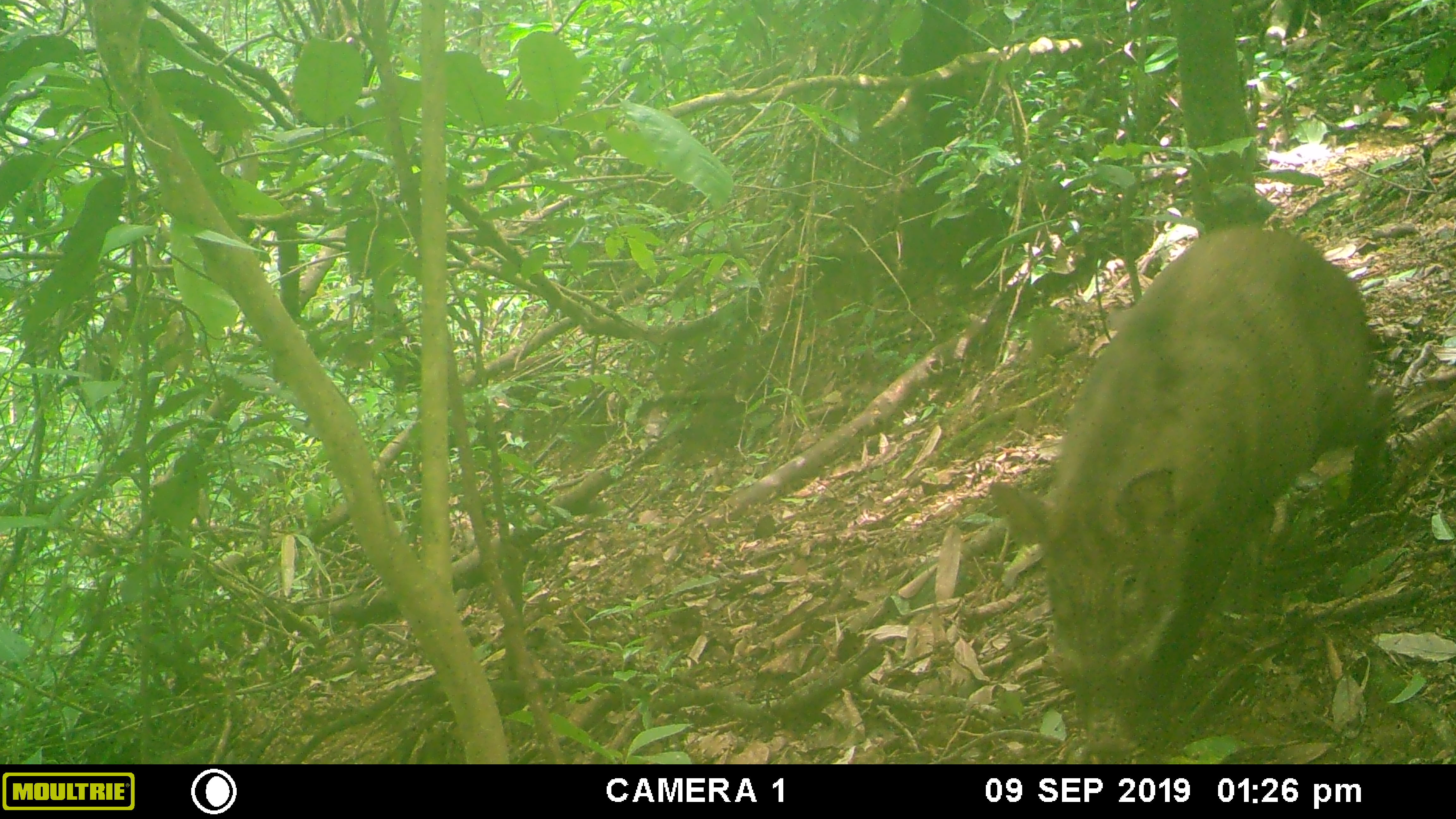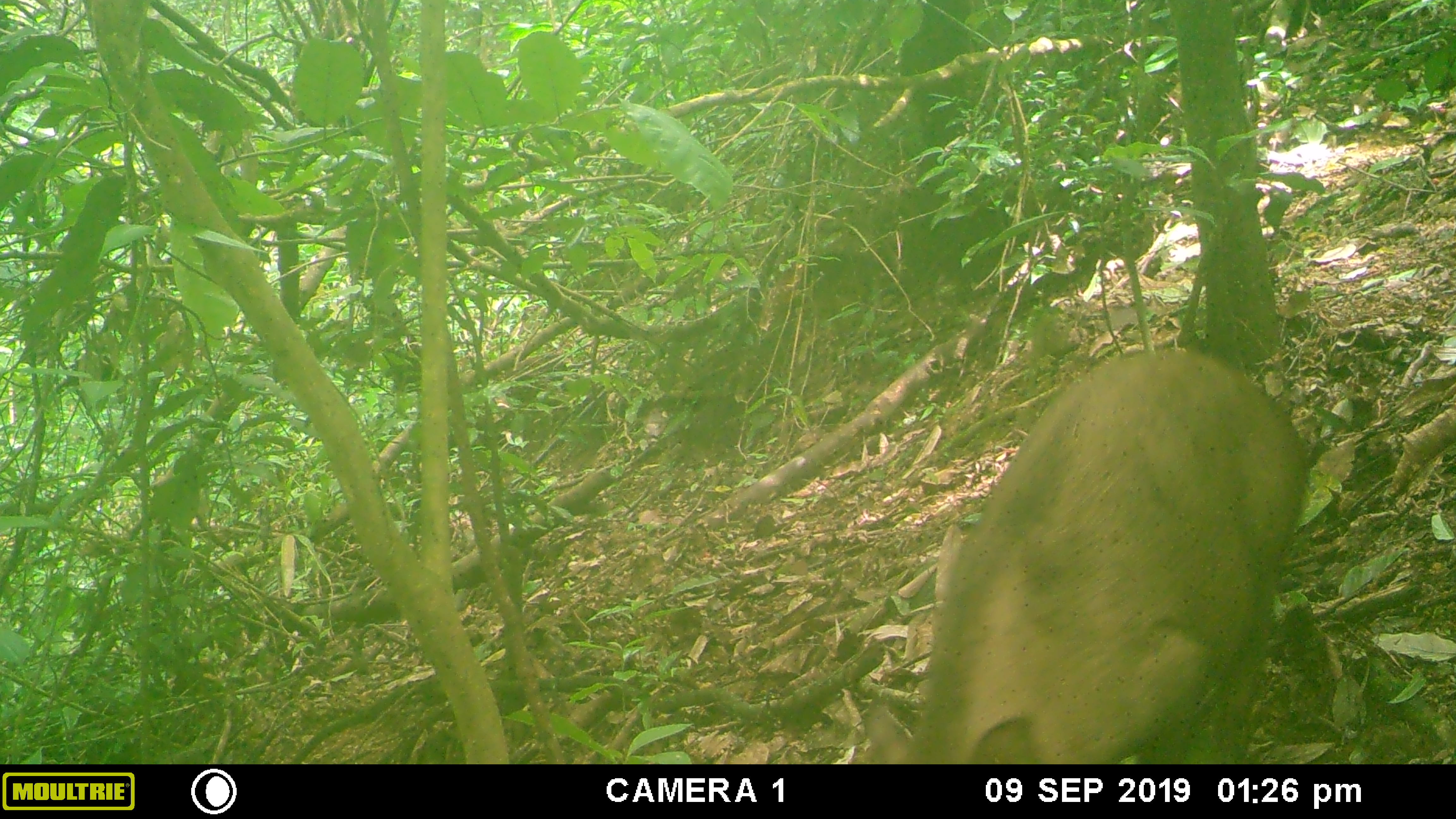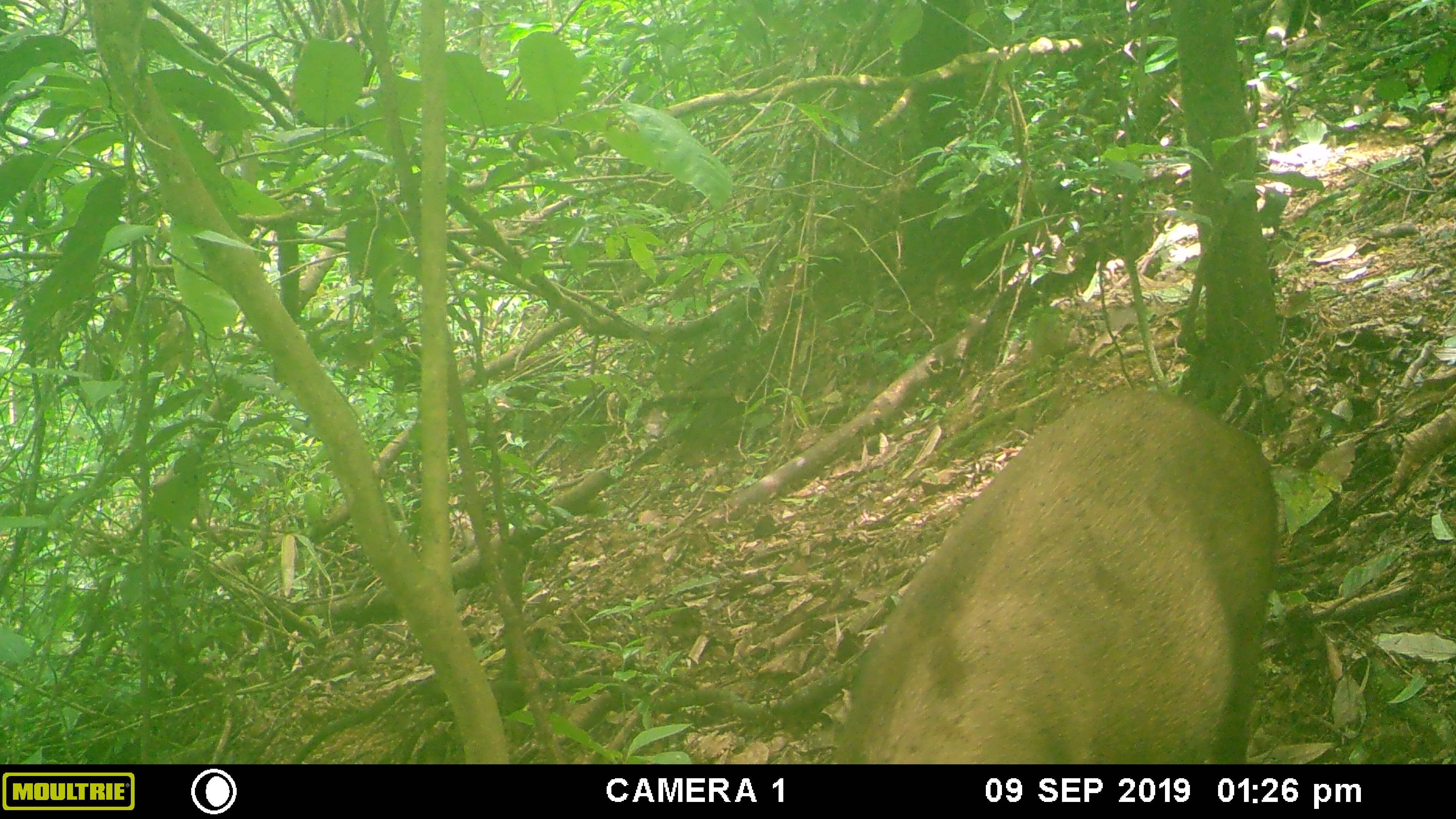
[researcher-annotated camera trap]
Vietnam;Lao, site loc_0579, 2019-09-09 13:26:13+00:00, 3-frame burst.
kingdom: Animalia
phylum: Chordata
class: Mammalia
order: Artiodactyla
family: Suidae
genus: Sus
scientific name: Sus scrofa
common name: eurasian wild pig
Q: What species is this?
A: Eurasian wild pig (Sus scrofa).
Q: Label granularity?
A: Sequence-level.